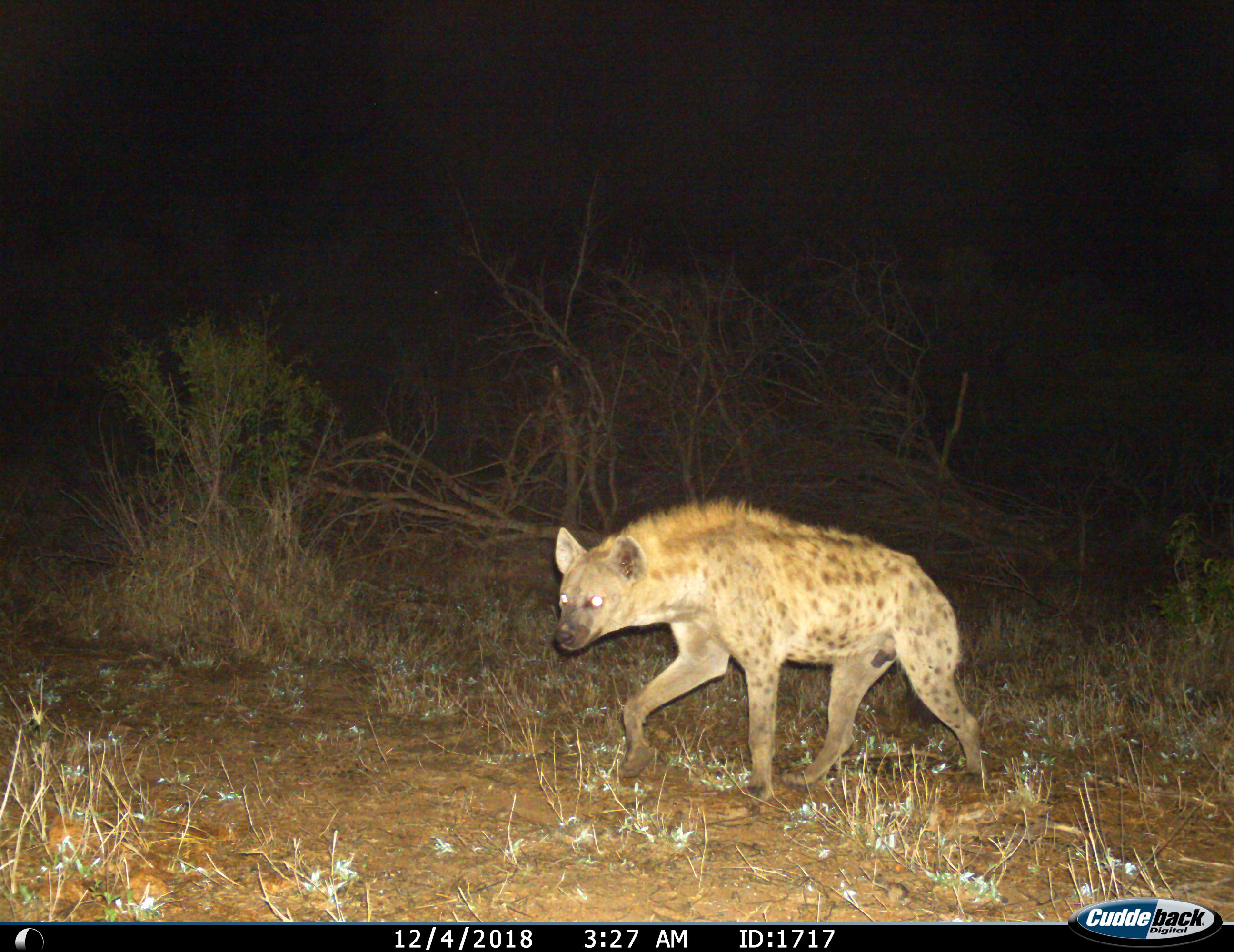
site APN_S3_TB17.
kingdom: Animalia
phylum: Chordata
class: Mammalia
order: Carnivora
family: Hyaenidae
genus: Crocuta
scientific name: Crocuta crocuta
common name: spotted hyena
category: hyenaspotted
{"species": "hyenaspotted (spotted hyena) (Crocuta crocuta)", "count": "1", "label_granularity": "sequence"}